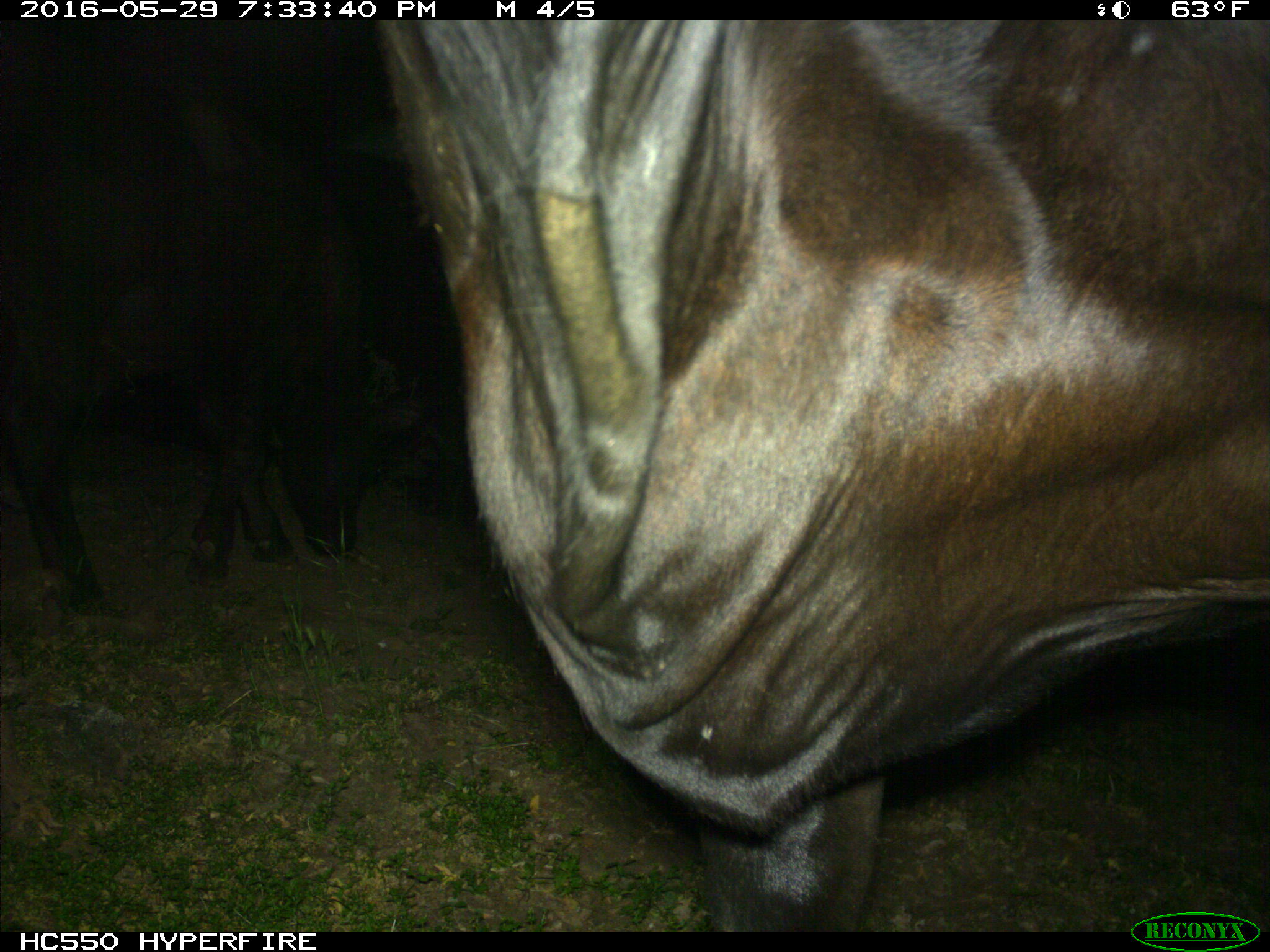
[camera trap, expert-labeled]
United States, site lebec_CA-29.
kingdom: Animalia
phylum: Chordata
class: Mammalia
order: Artiodactyla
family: Bovidae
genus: Bos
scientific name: Bos taurus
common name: domestic cow